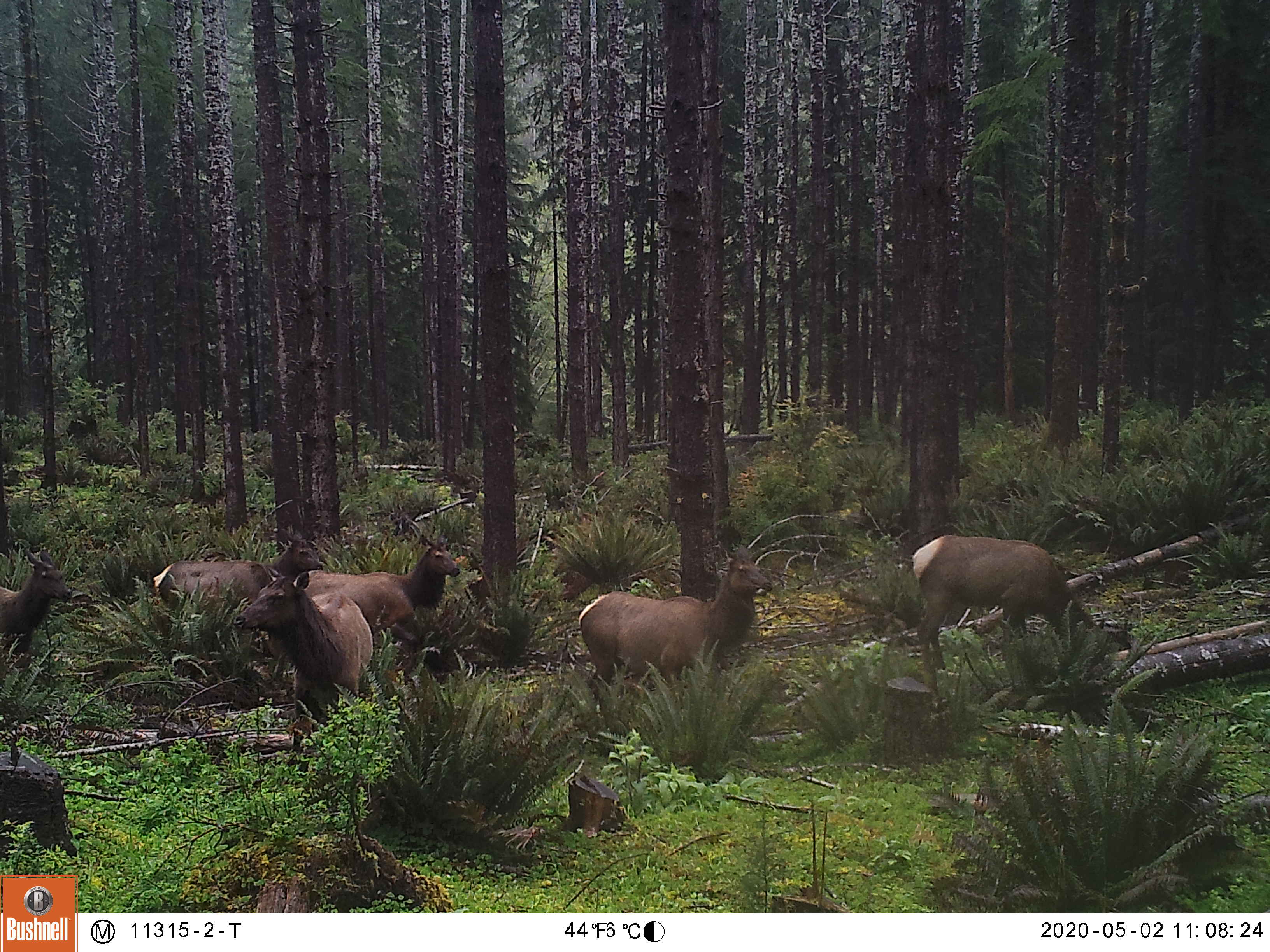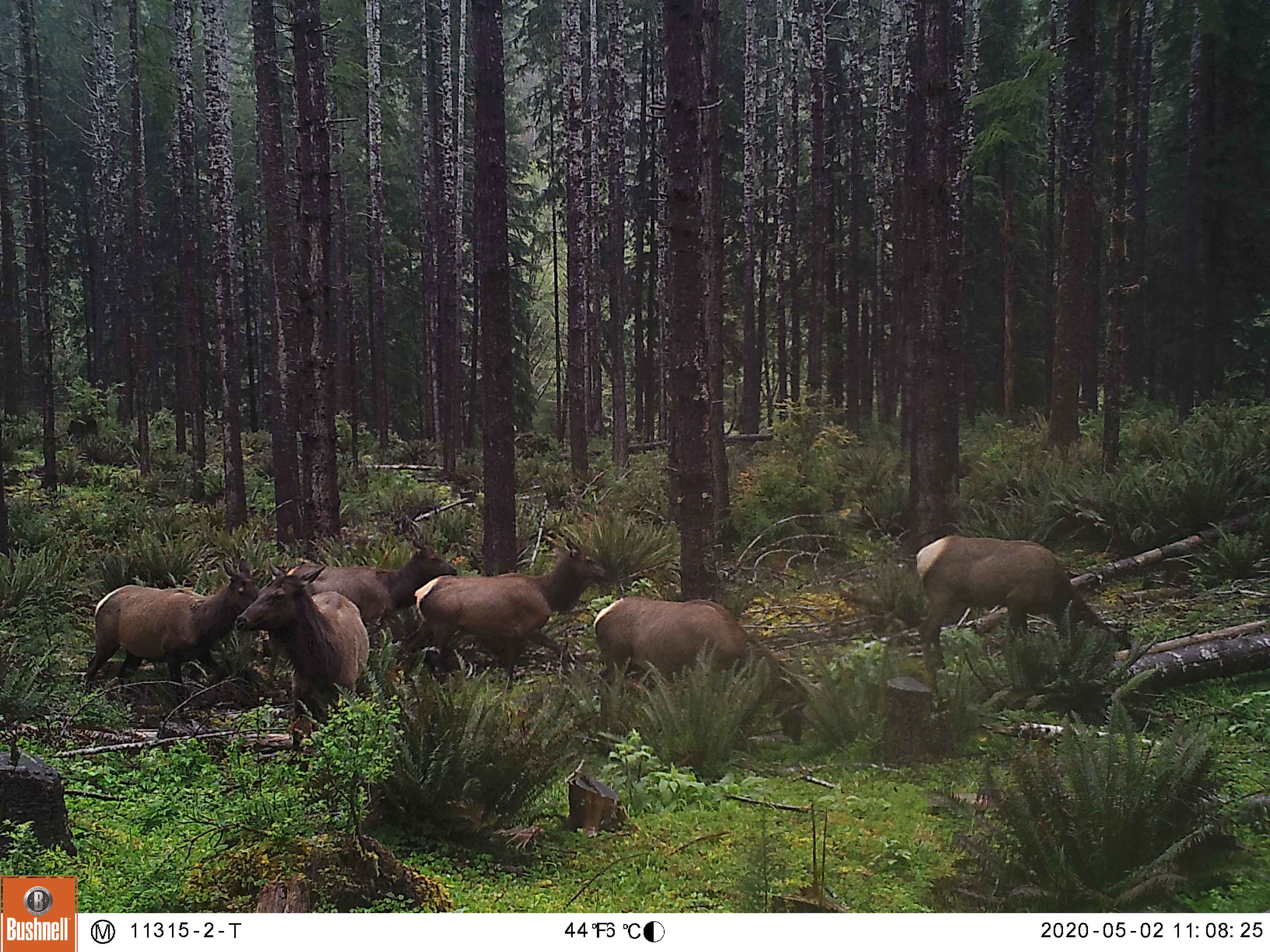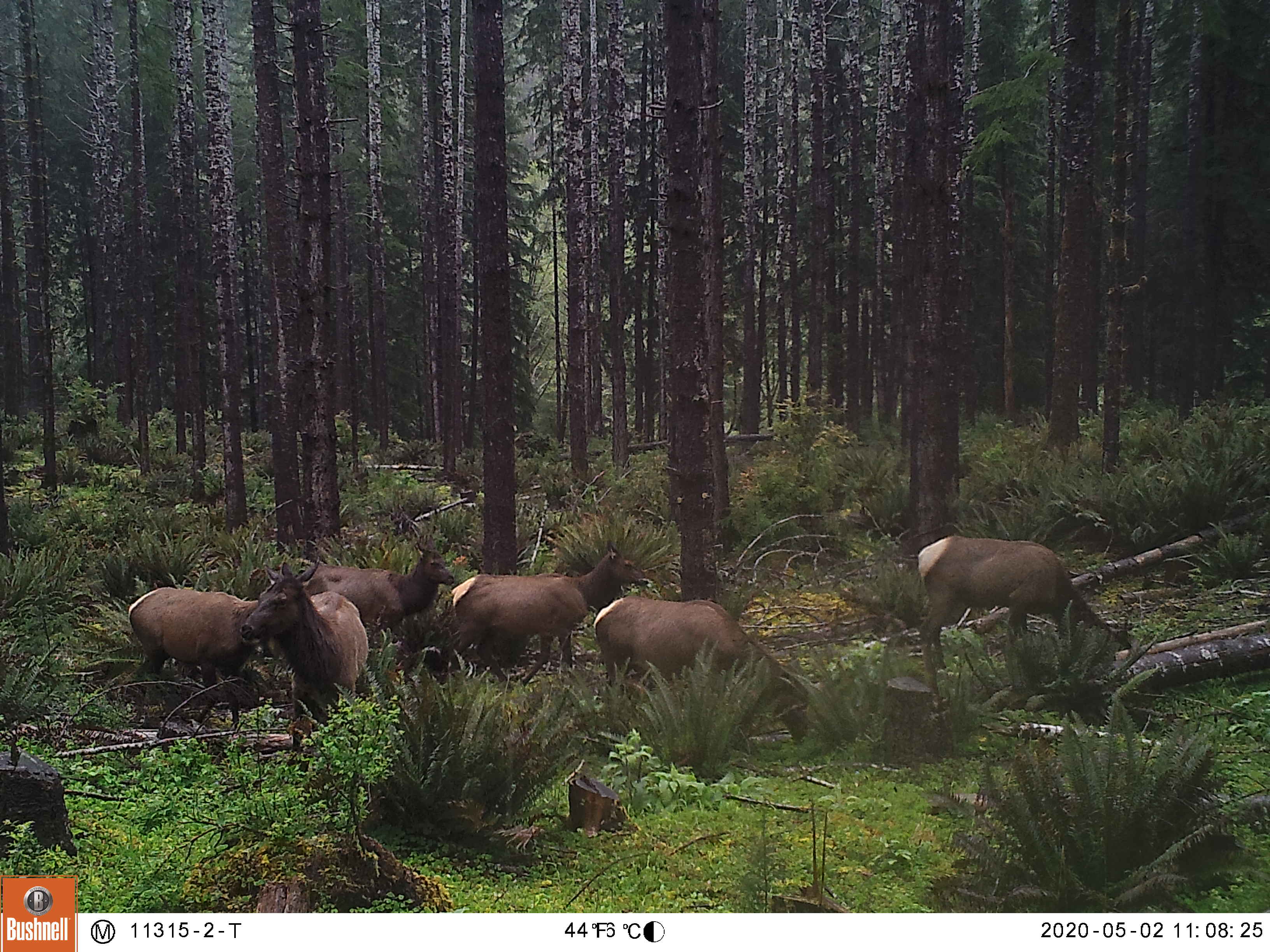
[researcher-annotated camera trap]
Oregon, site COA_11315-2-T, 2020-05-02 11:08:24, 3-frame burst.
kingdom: Animalia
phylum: Chordata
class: Mammalia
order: Artiodactyla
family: Cervidae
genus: Cervus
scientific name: Cervus canadensis roosevelti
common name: roosevelt elk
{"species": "roosevelt elk (Cervus canadensis roosevelti)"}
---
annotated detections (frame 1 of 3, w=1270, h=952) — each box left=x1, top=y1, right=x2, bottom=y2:
roosevelt elk: left=902, top=522, right=1136, bottom=720; left=571, top=539, right=778, bottom=692; left=227, top=562, right=379, bottom=768; left=147, top=526, right=322, bottom=652; left=309, top=523, right=465, bottom=635; left=0, top=545, right=82, bottom=671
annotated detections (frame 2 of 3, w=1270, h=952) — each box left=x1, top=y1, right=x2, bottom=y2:
roosevelt elk: left=903, top=527, right=1133, bottom=691; left=588, top=590, right=813, bottom=752; left=411, top=528, right=614, bottom=676; left=232, top=556, right=369, bottom=761; left=78, top=550, right=265, bottom=693; left=284, top=533, right=462, bottom=626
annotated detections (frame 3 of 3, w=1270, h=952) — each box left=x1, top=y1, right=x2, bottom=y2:
roosevelt elk: left=898, top=527, right=1143, bottom=682; left=589, top=591, right=812, bottom=753; left=441, top=538, right=656, bottom=686; left=231, top=561, right=370, bottom=756; left=118, top=569, right=257, bottom=694; left=301, top=541, right=456, bottom=638